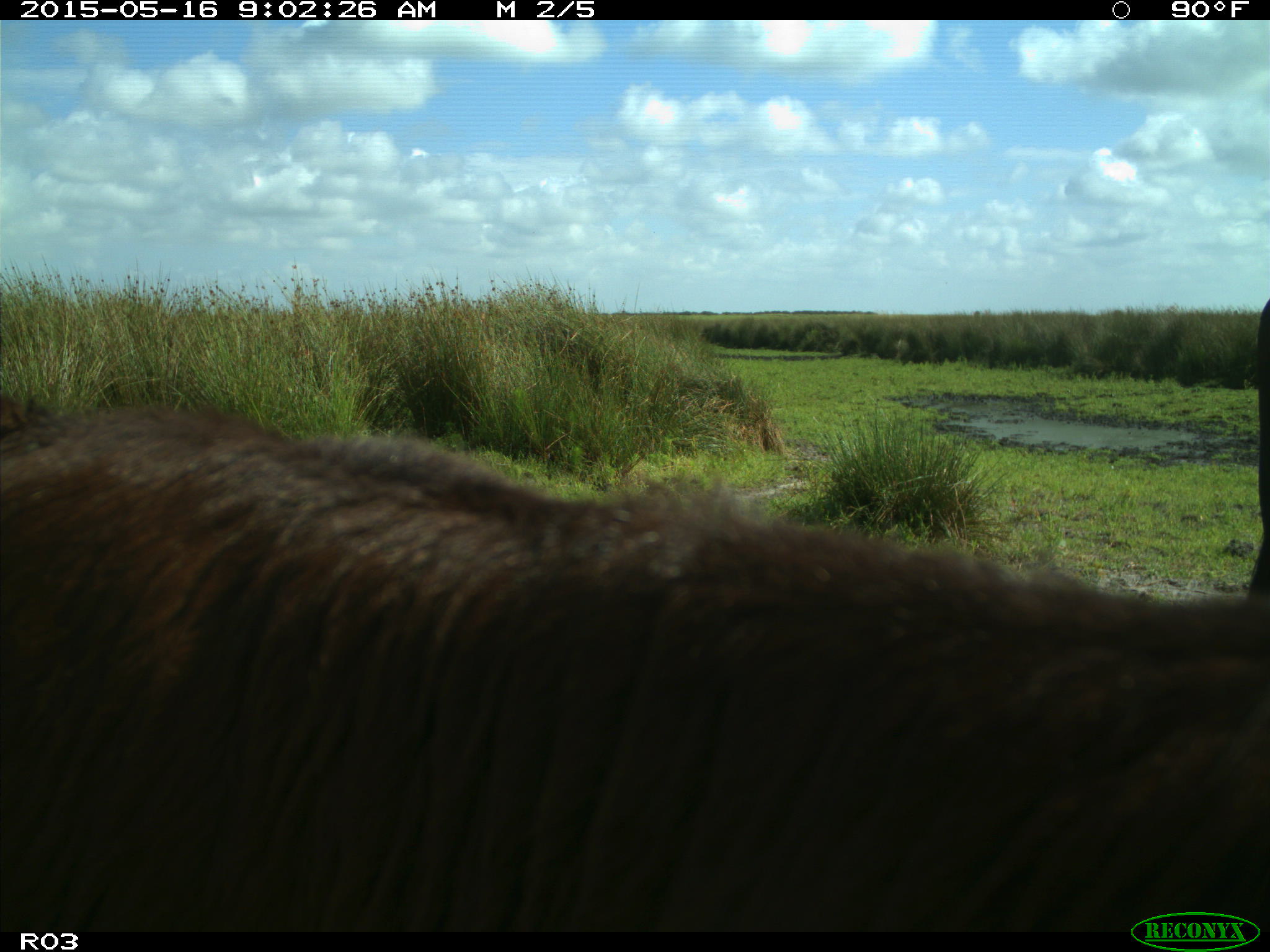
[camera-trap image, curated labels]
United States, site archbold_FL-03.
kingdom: Animalia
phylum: Chordata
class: Mammalia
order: Artiodactyla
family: Bovidae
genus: Bos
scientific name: Bos taurus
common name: domestic cow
Bos taurus (domestic cow).